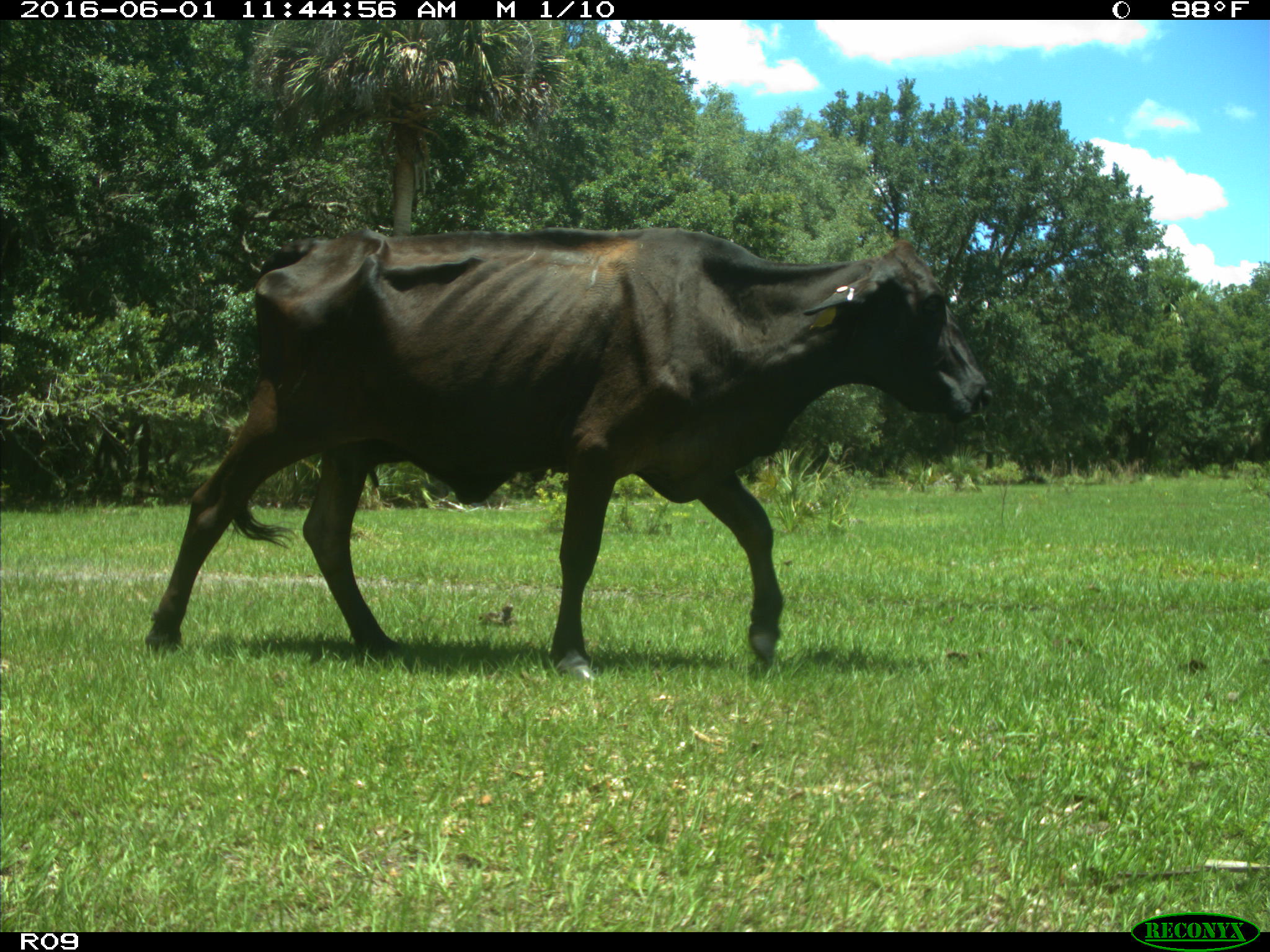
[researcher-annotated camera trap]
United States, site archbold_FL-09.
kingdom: Animalia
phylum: Chordata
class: Mammalia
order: Artiodactyla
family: Bovidae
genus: Bos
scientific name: Bos taurus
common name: domestic cow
Bos taurus (domestic cow).